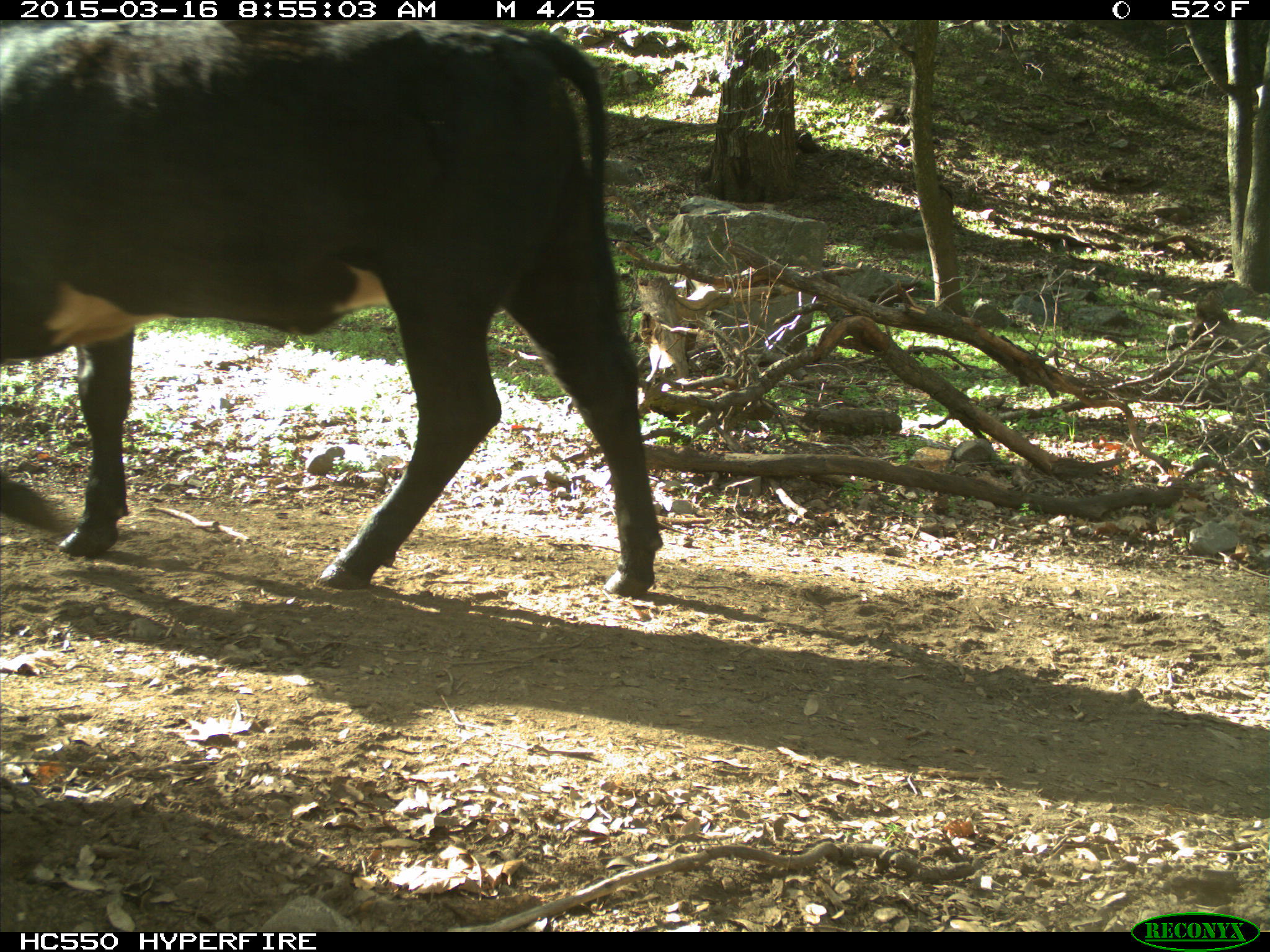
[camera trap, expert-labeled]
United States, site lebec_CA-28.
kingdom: Animalia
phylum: Chordata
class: Mammalia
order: Artiodactyla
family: Bovidae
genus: Bos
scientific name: Bos taurus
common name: domestic cow